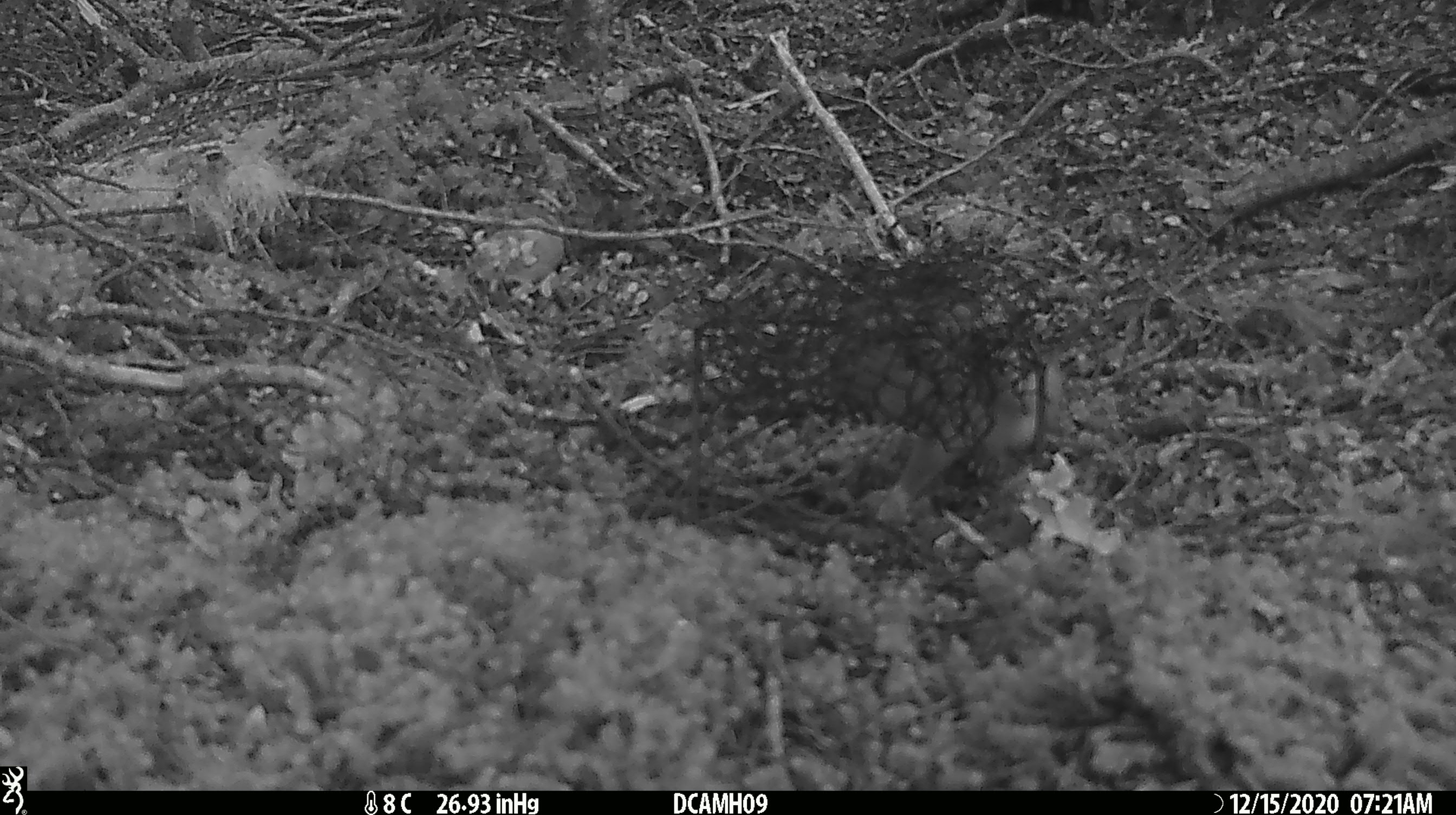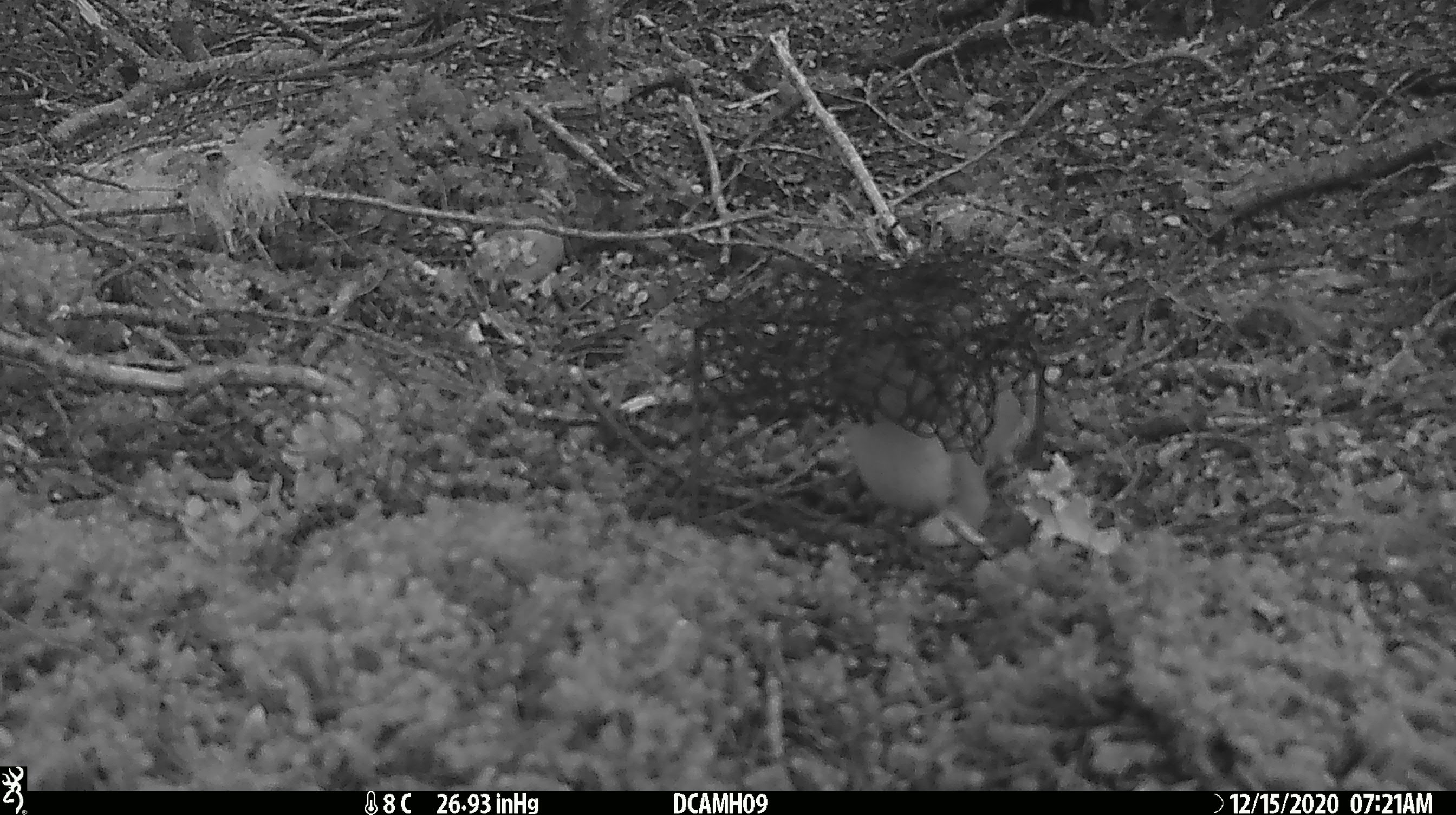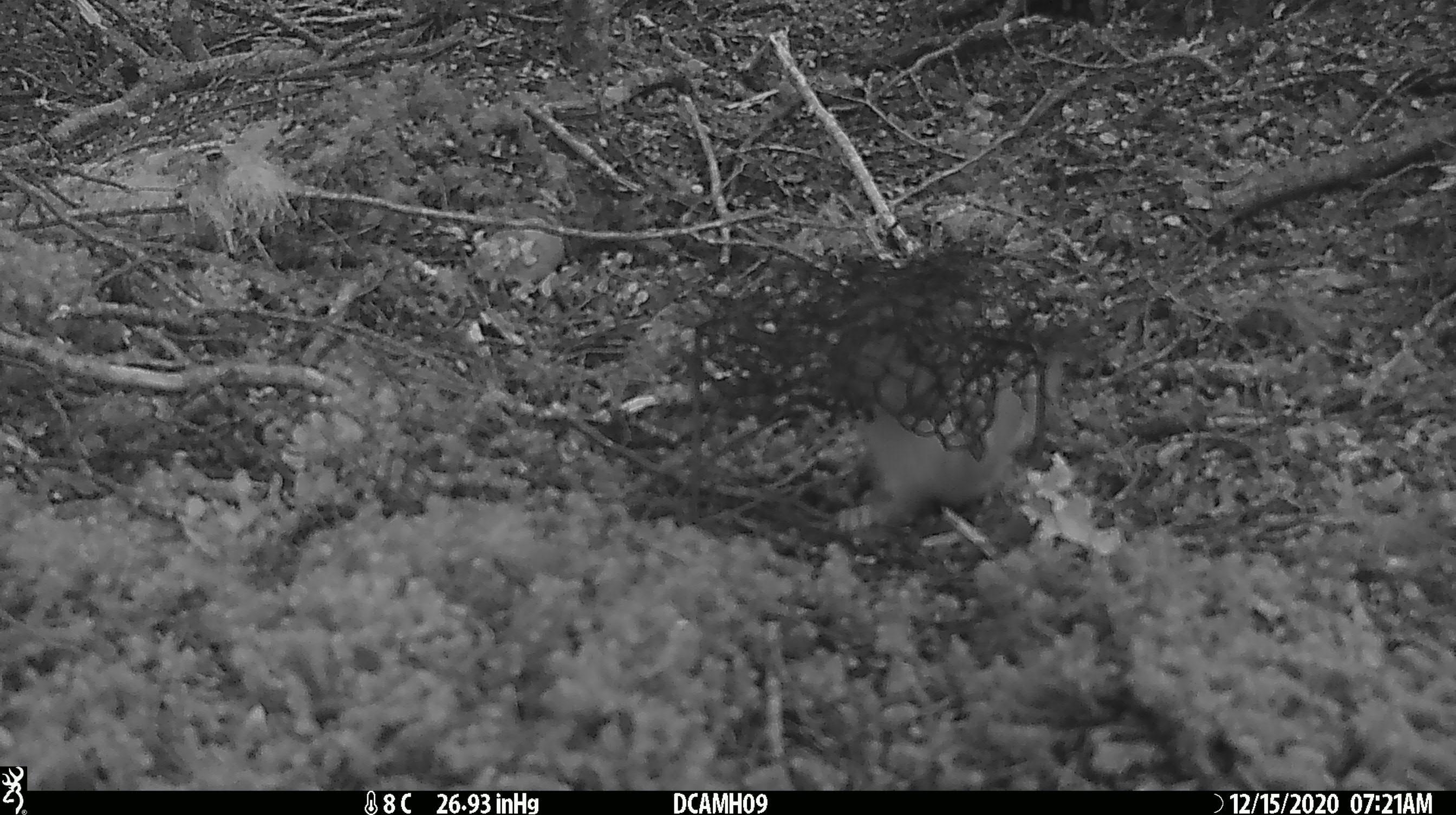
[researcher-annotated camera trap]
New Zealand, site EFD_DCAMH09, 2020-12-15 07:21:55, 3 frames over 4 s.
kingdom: Animalia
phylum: Chordata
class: Mammalia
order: Carnivora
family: Mustelidae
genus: Mustela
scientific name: Mustela erminea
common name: stoat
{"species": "stoat (Mustela erminea)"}